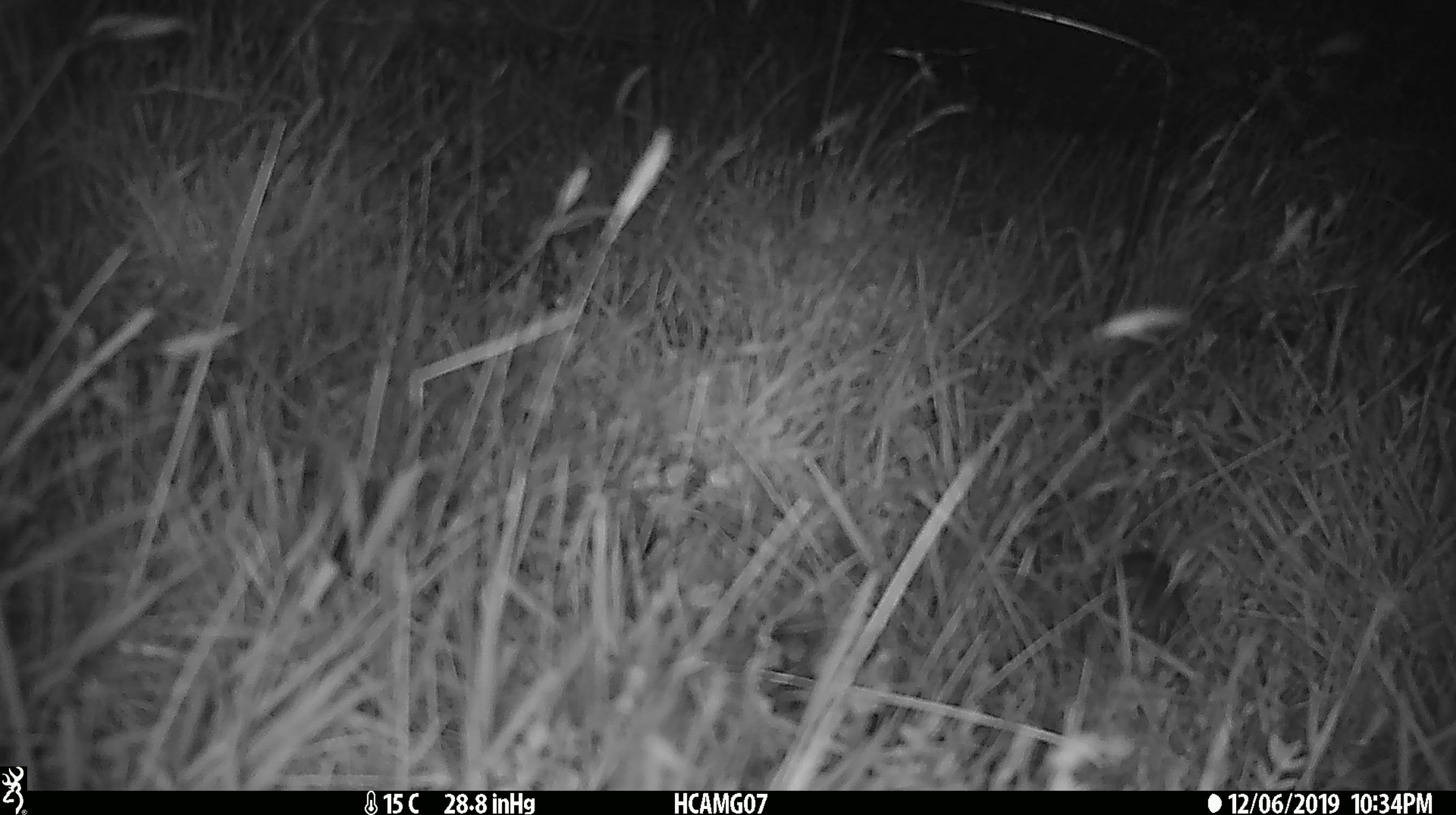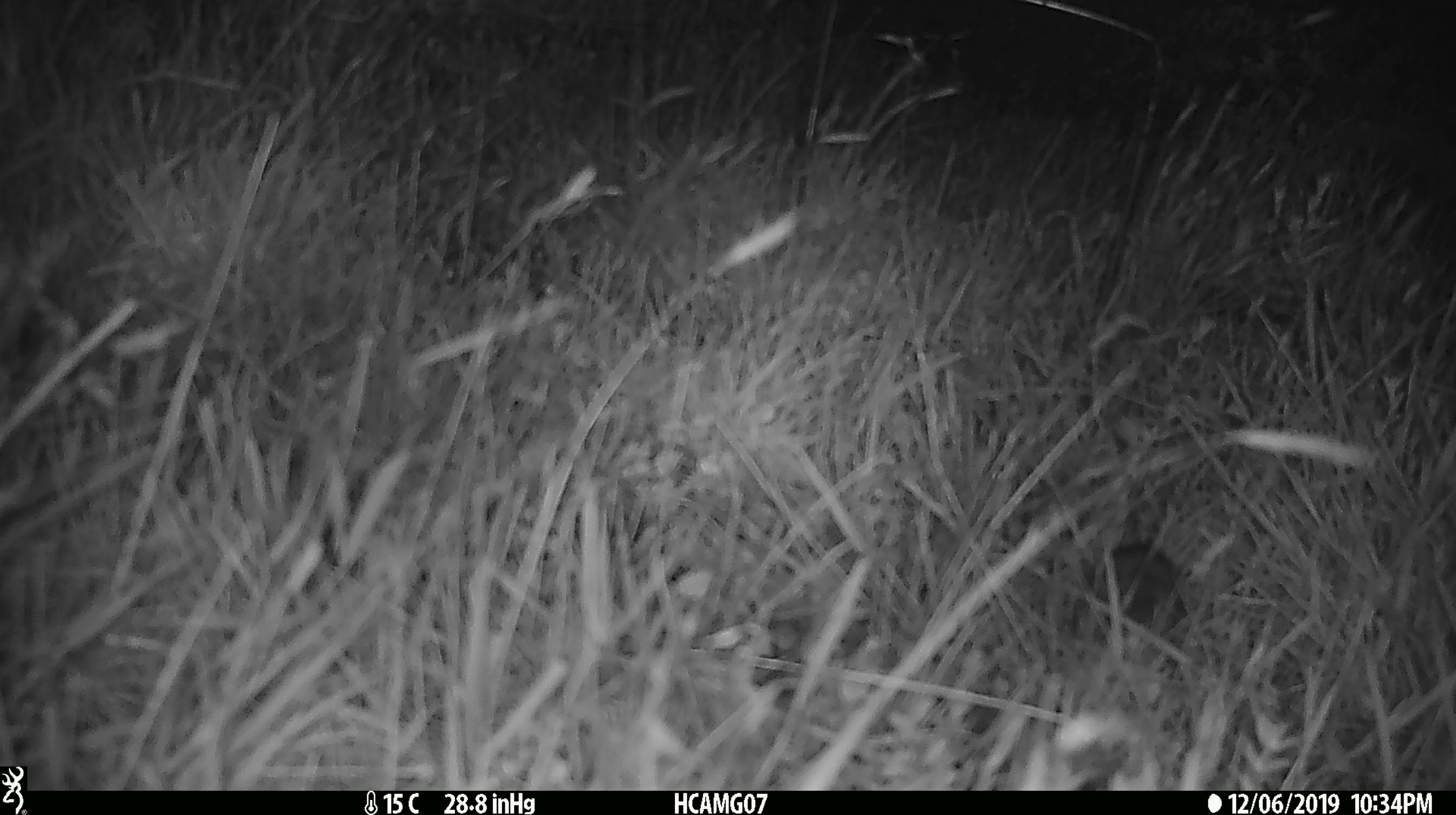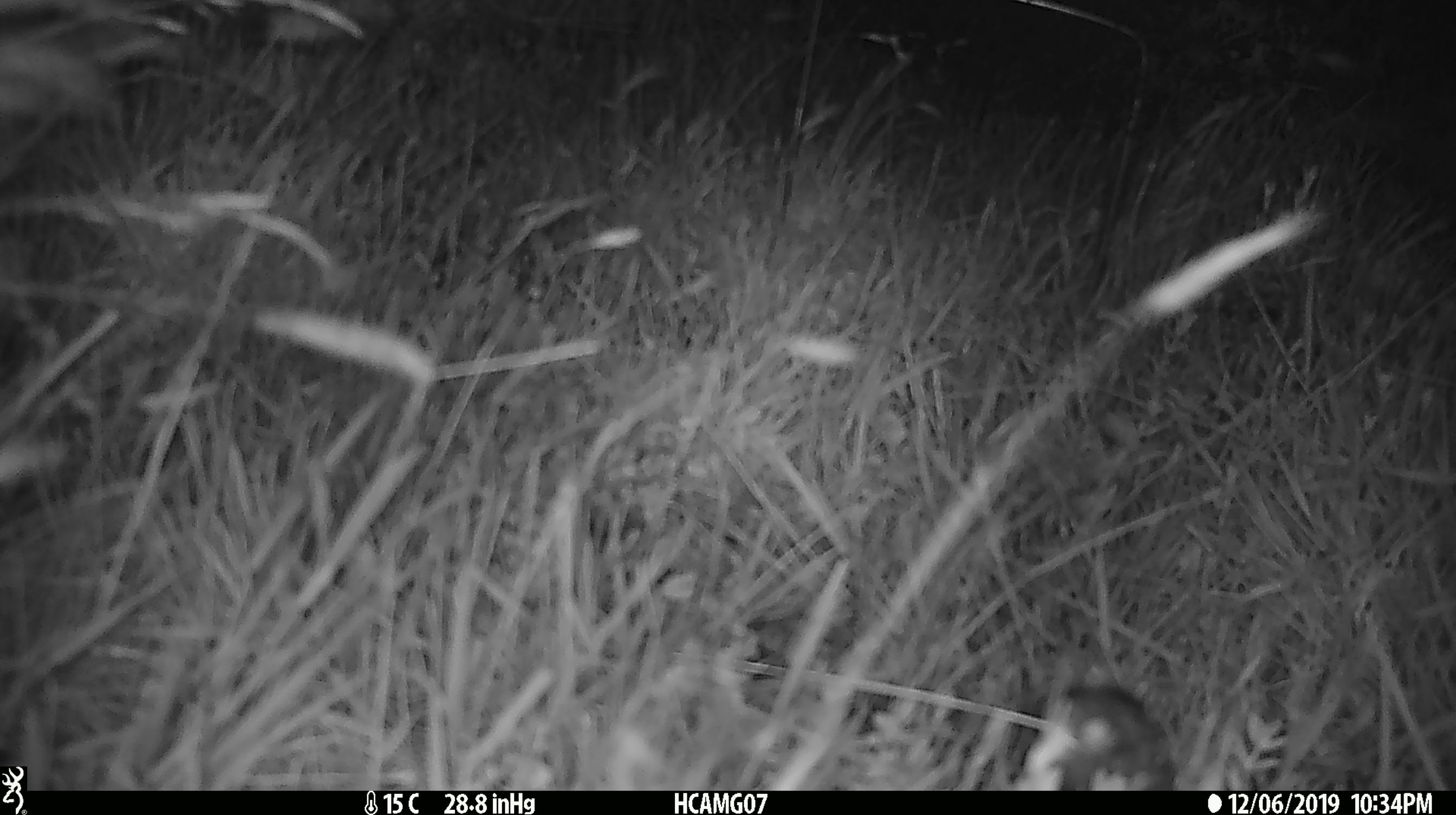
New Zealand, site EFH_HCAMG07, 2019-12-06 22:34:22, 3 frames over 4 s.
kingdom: Animalia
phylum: Chordata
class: Mammalia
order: Rodentia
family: Muridae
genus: Mus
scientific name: Mus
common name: mouse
Mouse (Mus).